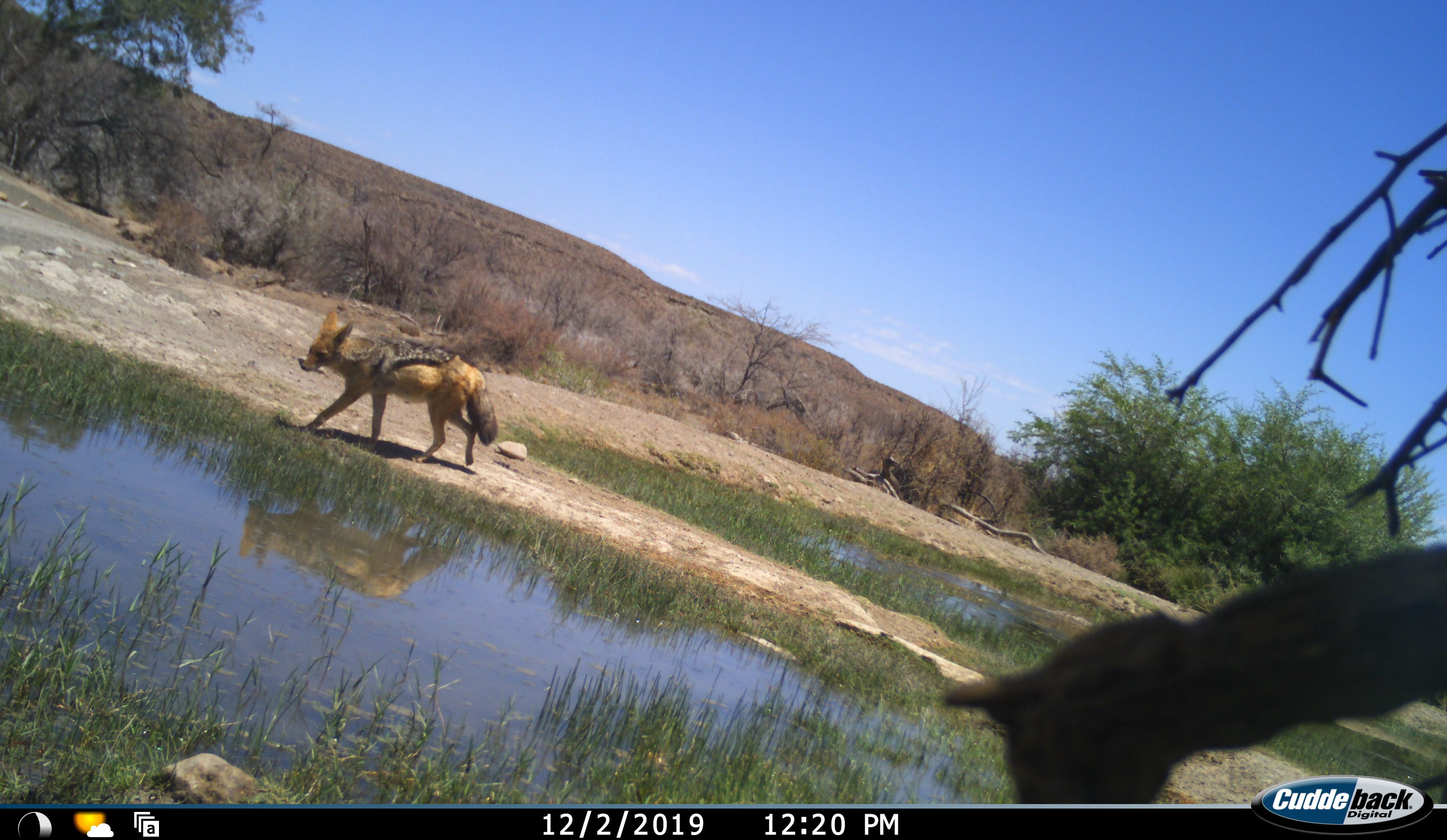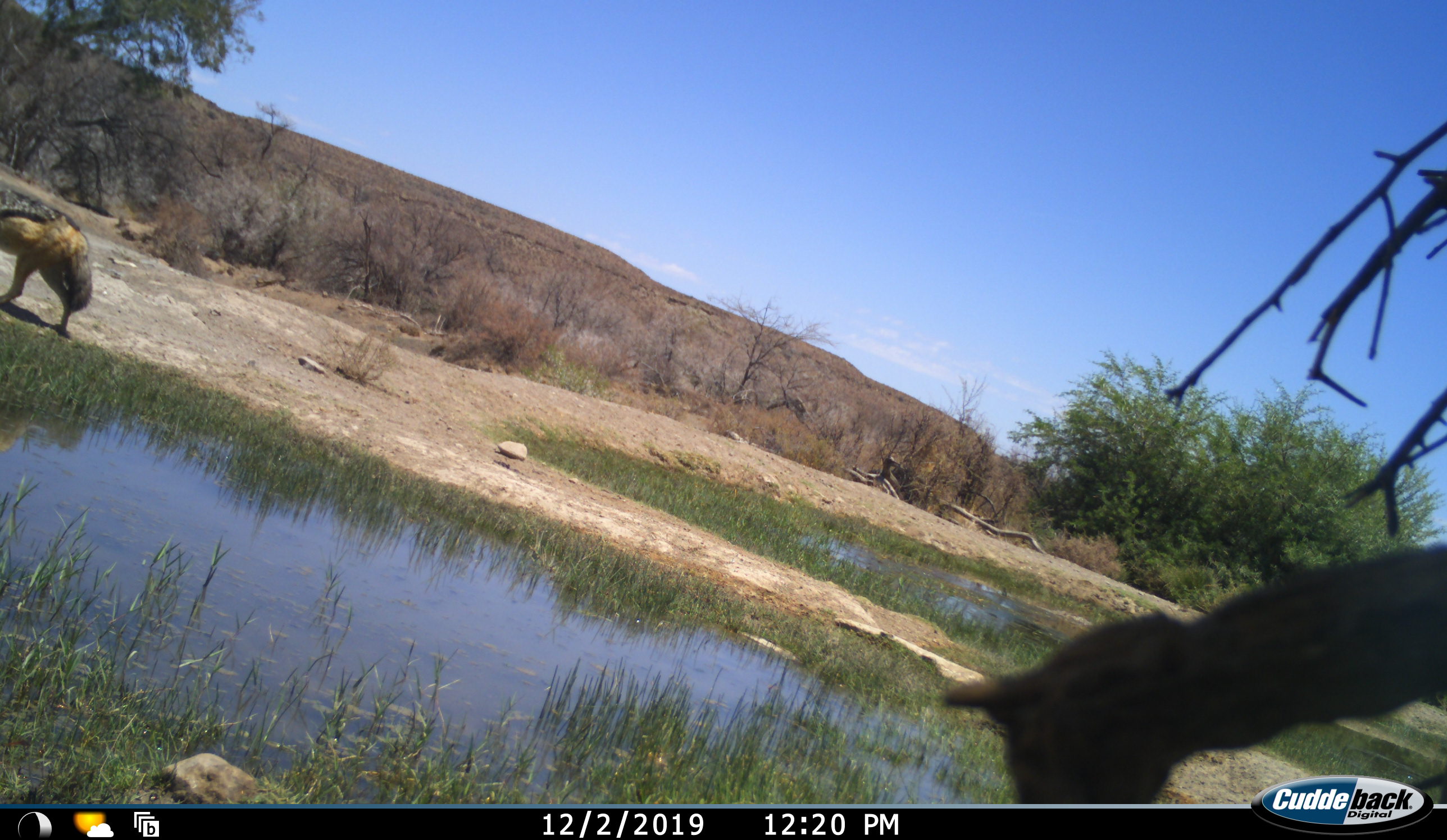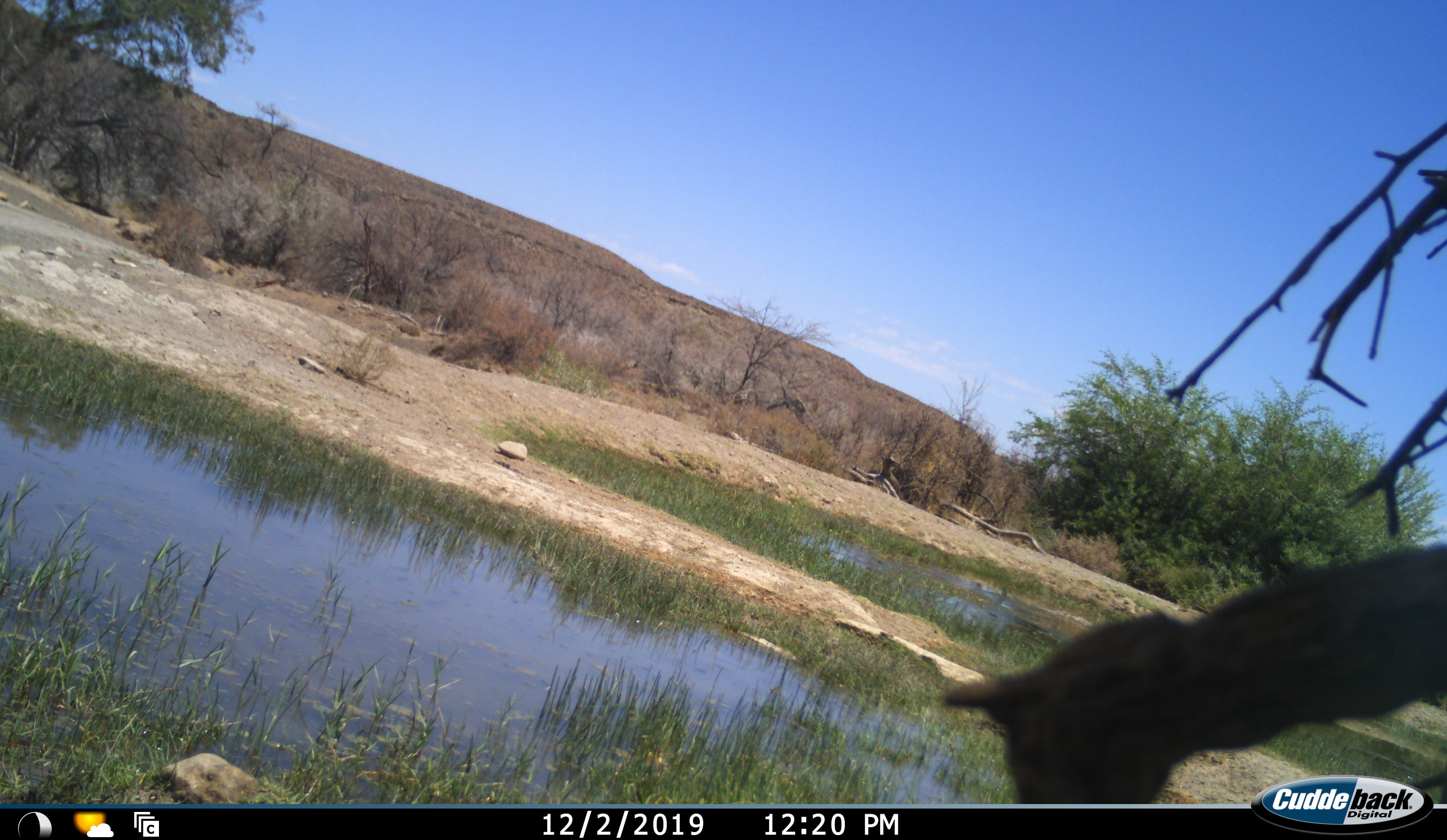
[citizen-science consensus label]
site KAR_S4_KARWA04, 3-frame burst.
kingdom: Animalia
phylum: Chordata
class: Mammalia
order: Carnivora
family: Canidae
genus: Lupulella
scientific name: Lupulella mesomelas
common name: black-backed jackal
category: jackalblackbacked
Jackalblackbacked (black-backed jackal) (Lupulella mesomelas), count 1. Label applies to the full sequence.